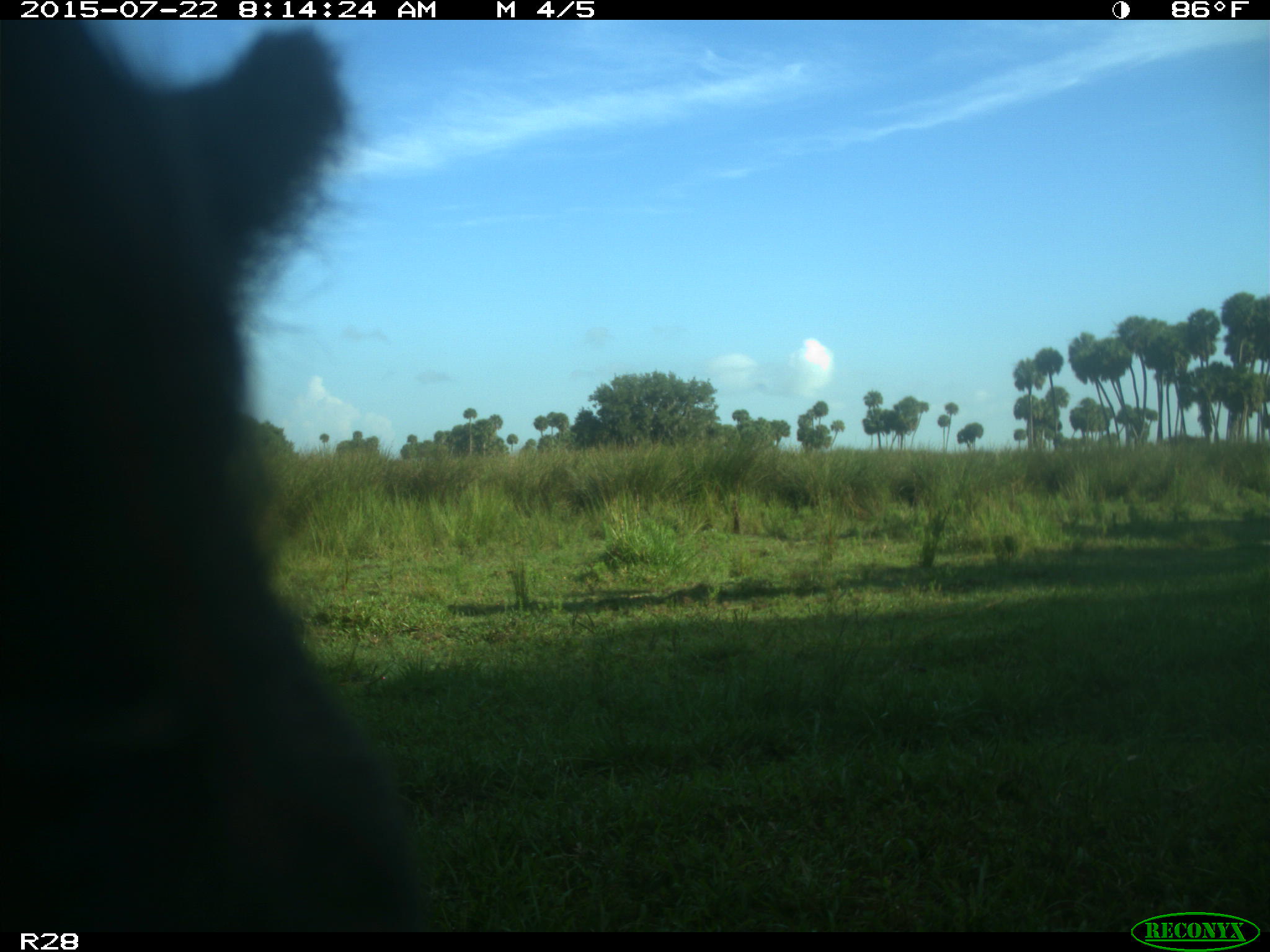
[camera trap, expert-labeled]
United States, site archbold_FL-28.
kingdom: Animalia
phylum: Chordata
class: Mammalia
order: Artiodactyla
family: Bovidae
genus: Bos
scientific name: Bos taurus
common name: domestic cow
Bos taurus (domestic cow).